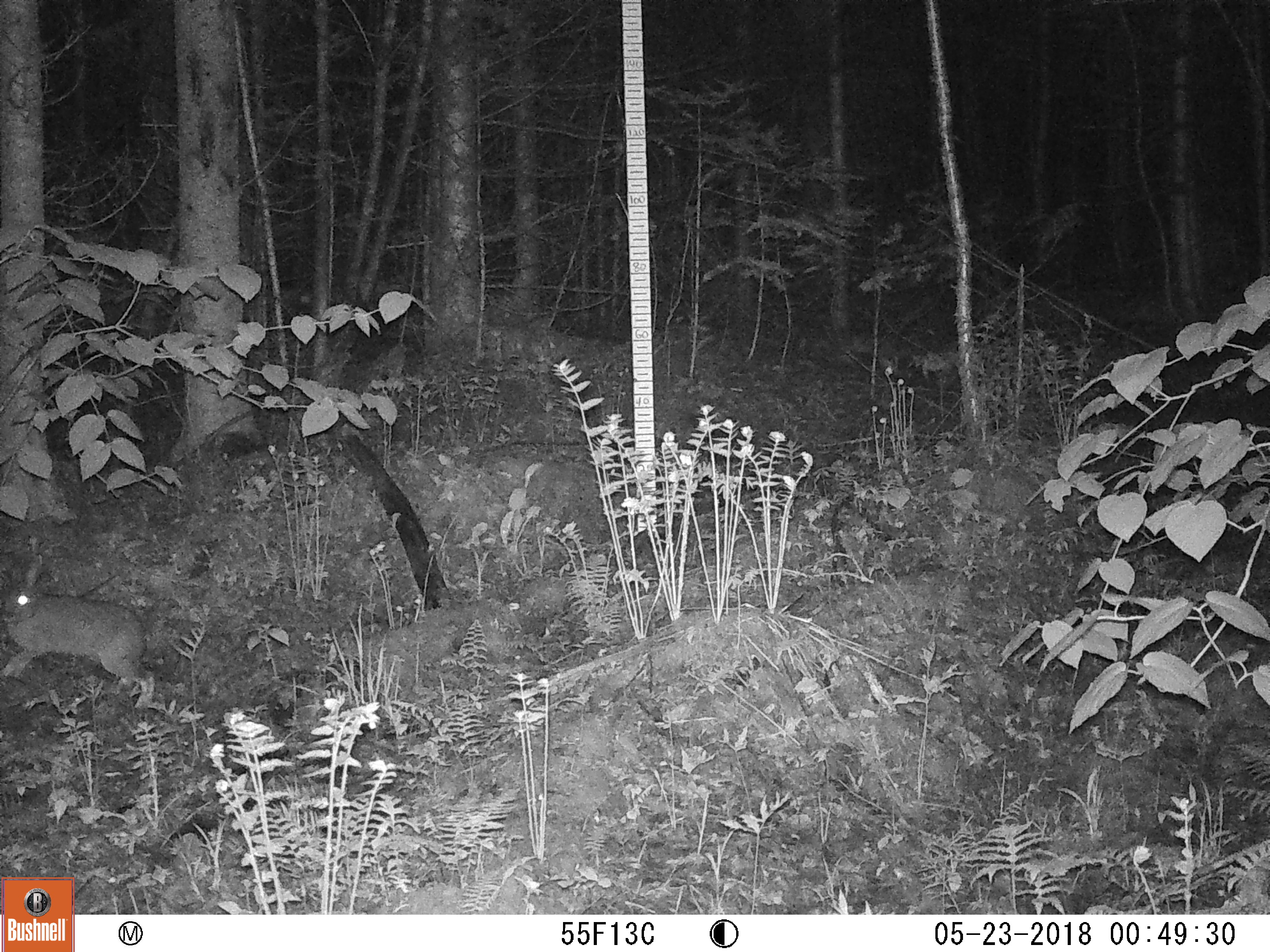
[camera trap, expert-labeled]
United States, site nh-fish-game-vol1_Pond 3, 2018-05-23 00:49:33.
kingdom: Animalia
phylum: Chordata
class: Mammalia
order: Lagomorpha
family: Leporidae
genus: Lepus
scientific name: Lepus americanus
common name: snowshoe hare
Snowshoe hare (Lepus americanus).